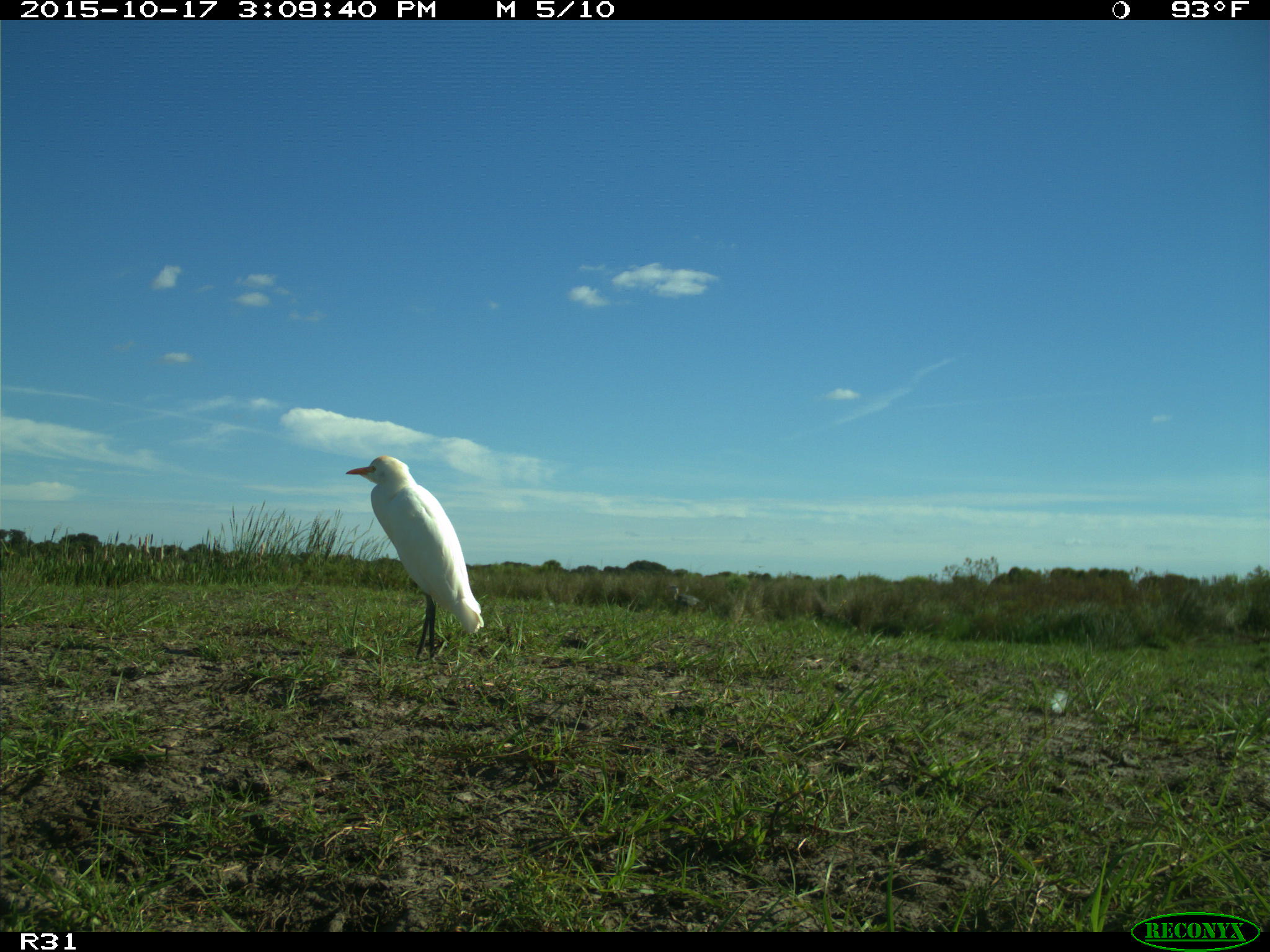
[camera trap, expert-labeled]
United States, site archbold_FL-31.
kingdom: Animalia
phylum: Chordata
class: Aves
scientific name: Aves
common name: birds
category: unidentified bird